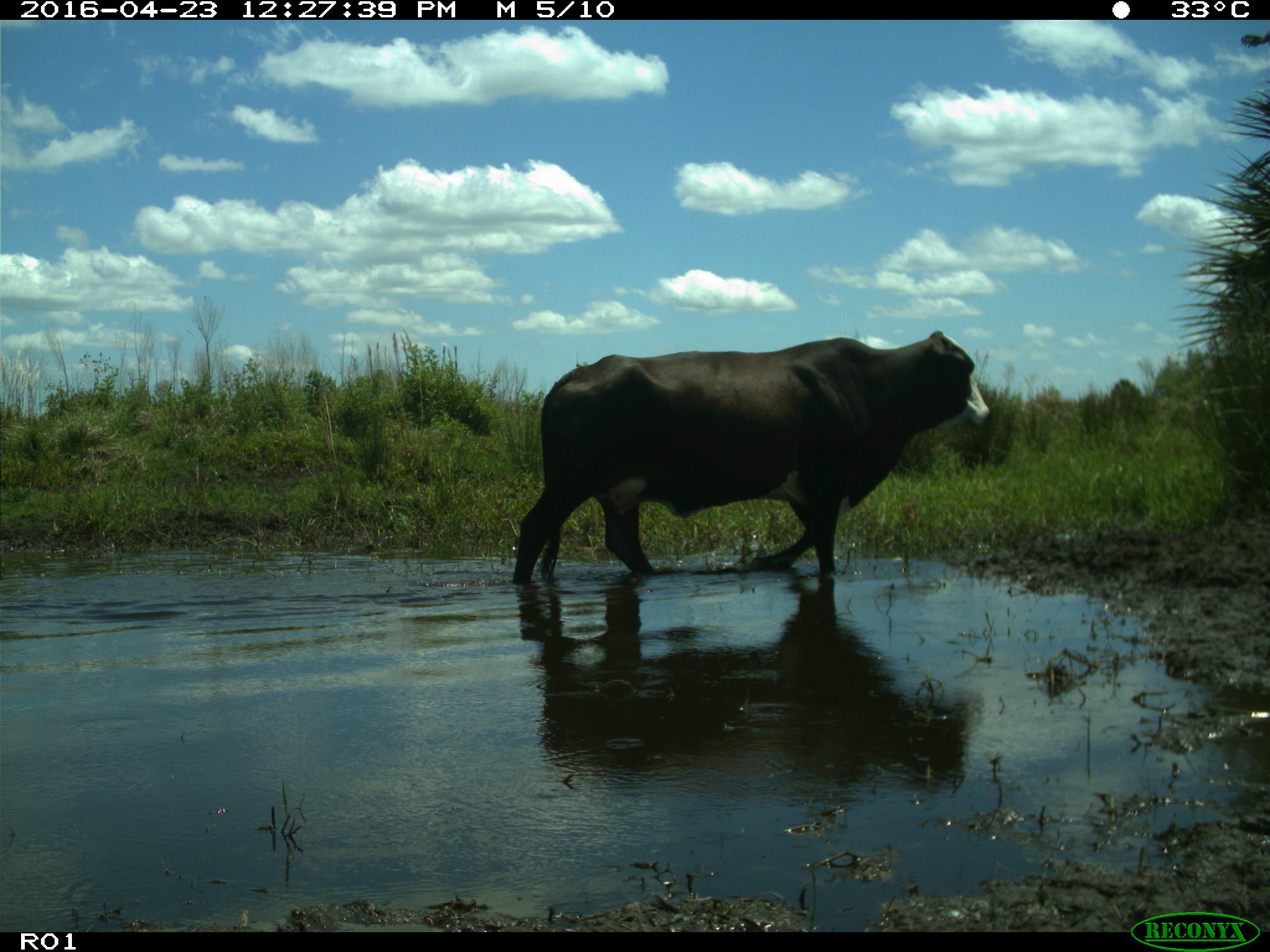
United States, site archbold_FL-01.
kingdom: Animalia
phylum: Chordata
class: Mammalia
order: Artiodactyla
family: Bovidae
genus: Bos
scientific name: Bos taurus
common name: domestic cow